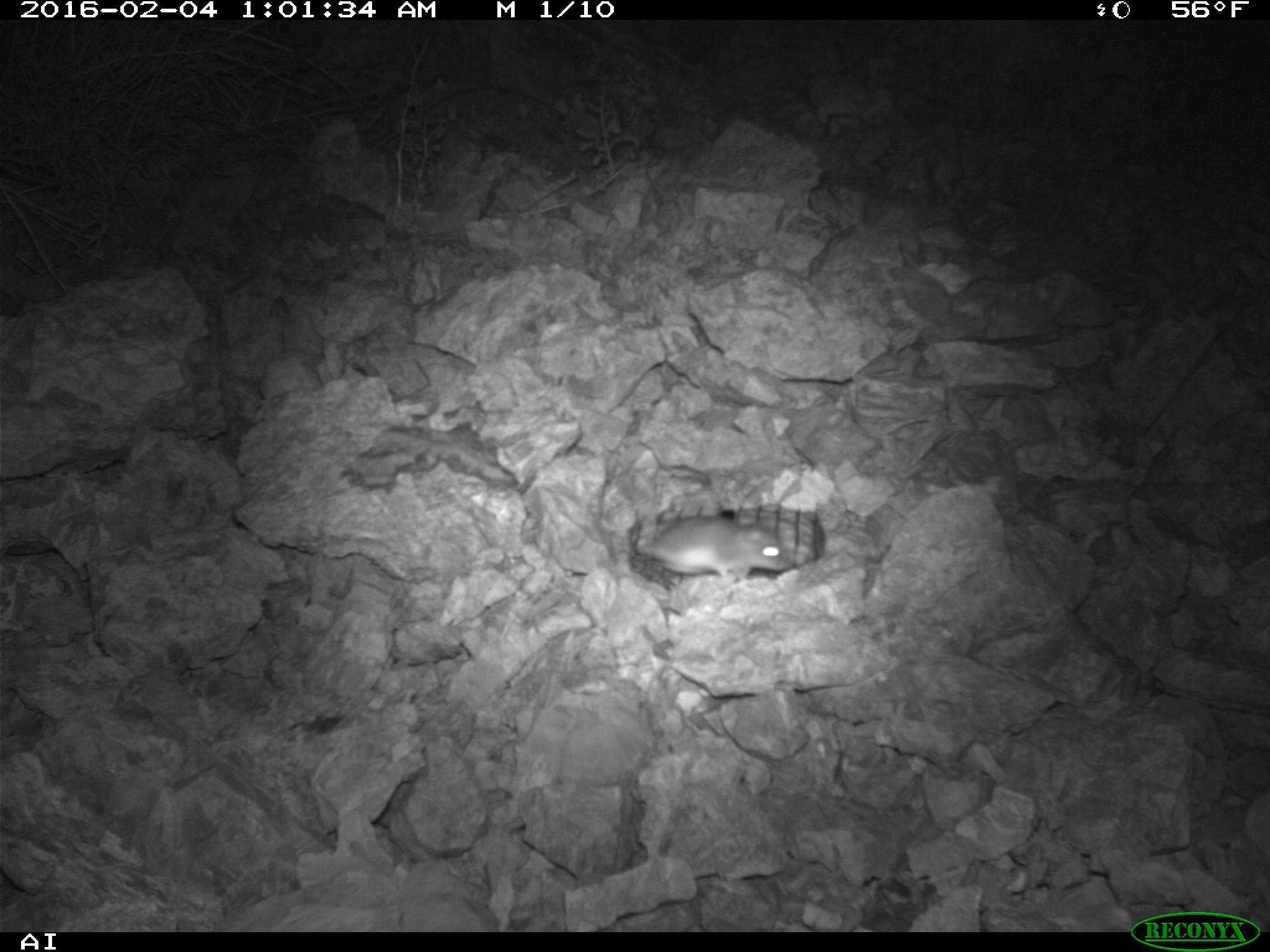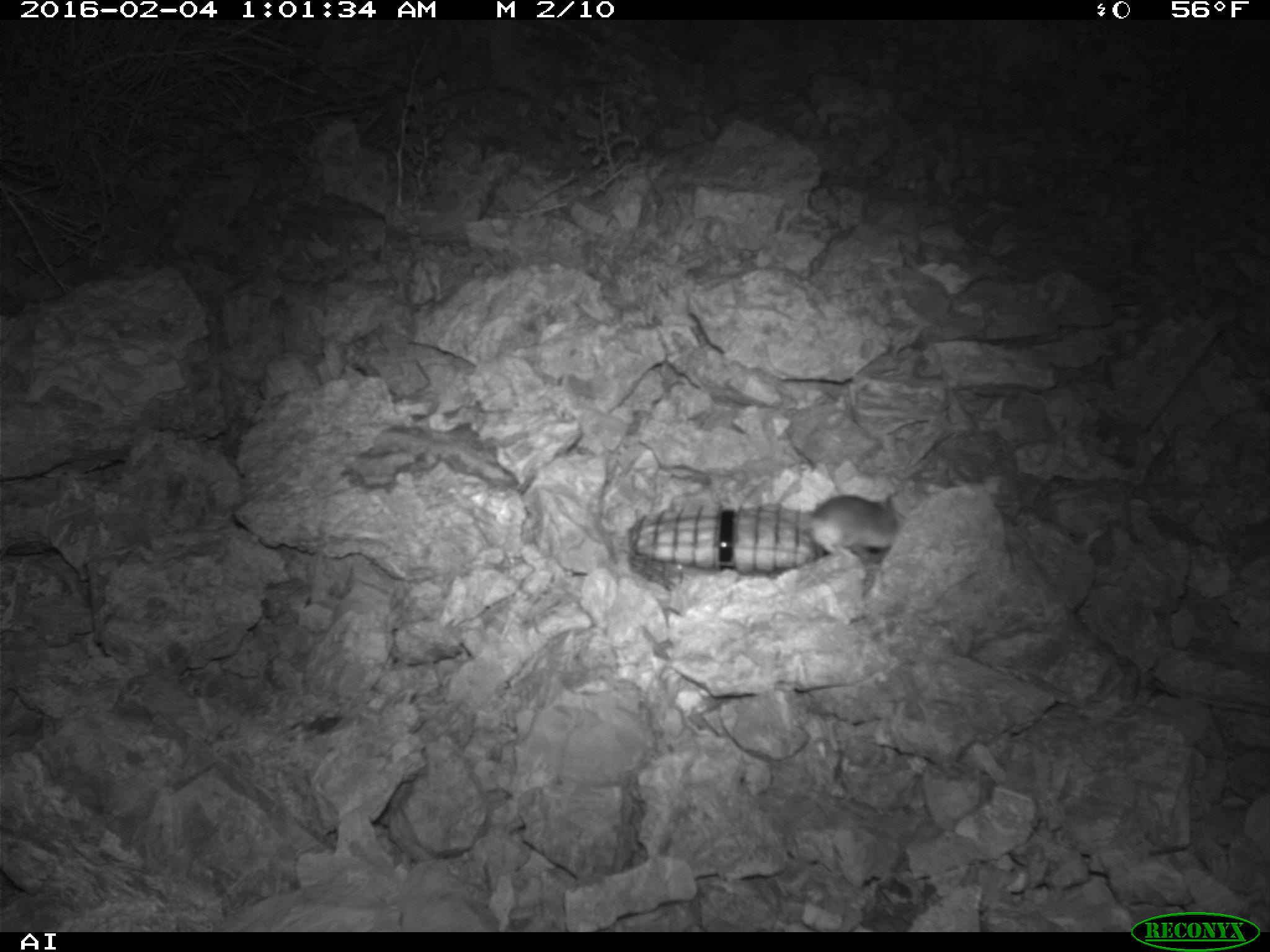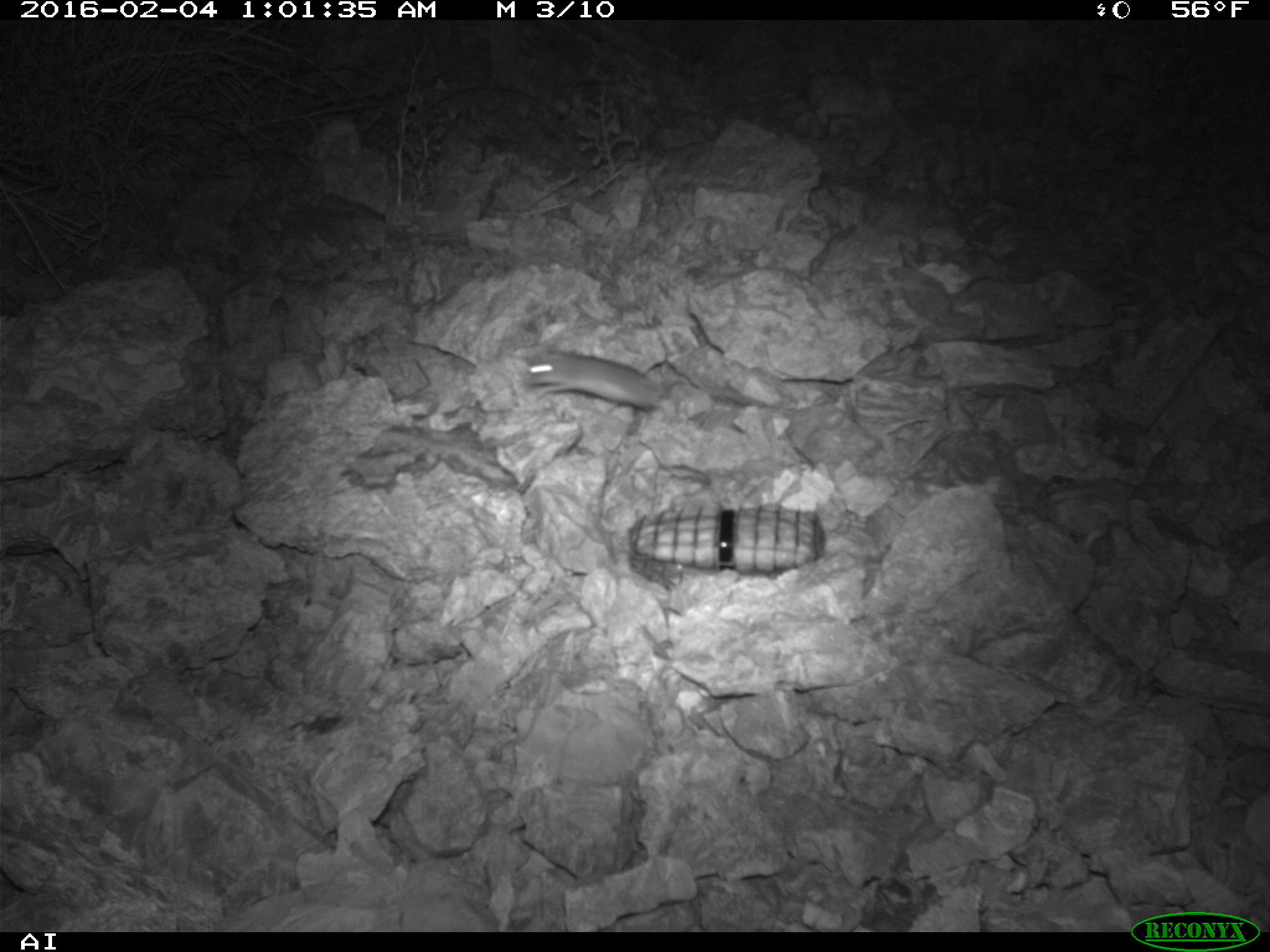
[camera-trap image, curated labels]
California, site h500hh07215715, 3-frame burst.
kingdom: Animalia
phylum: Chordata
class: Mammalia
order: Rodentia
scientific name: Rodentia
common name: rodent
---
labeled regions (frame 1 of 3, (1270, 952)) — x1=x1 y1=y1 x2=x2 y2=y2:
rodent: x1=634 y1=513 x2=792 y2=580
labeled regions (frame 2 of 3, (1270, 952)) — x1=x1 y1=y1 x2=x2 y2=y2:
rodent: x1=807 y1=491 x2=905 y2=558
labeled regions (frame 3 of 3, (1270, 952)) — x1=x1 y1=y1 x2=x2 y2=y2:
rodent: x1=525 y1=349 x2=673 y2=413